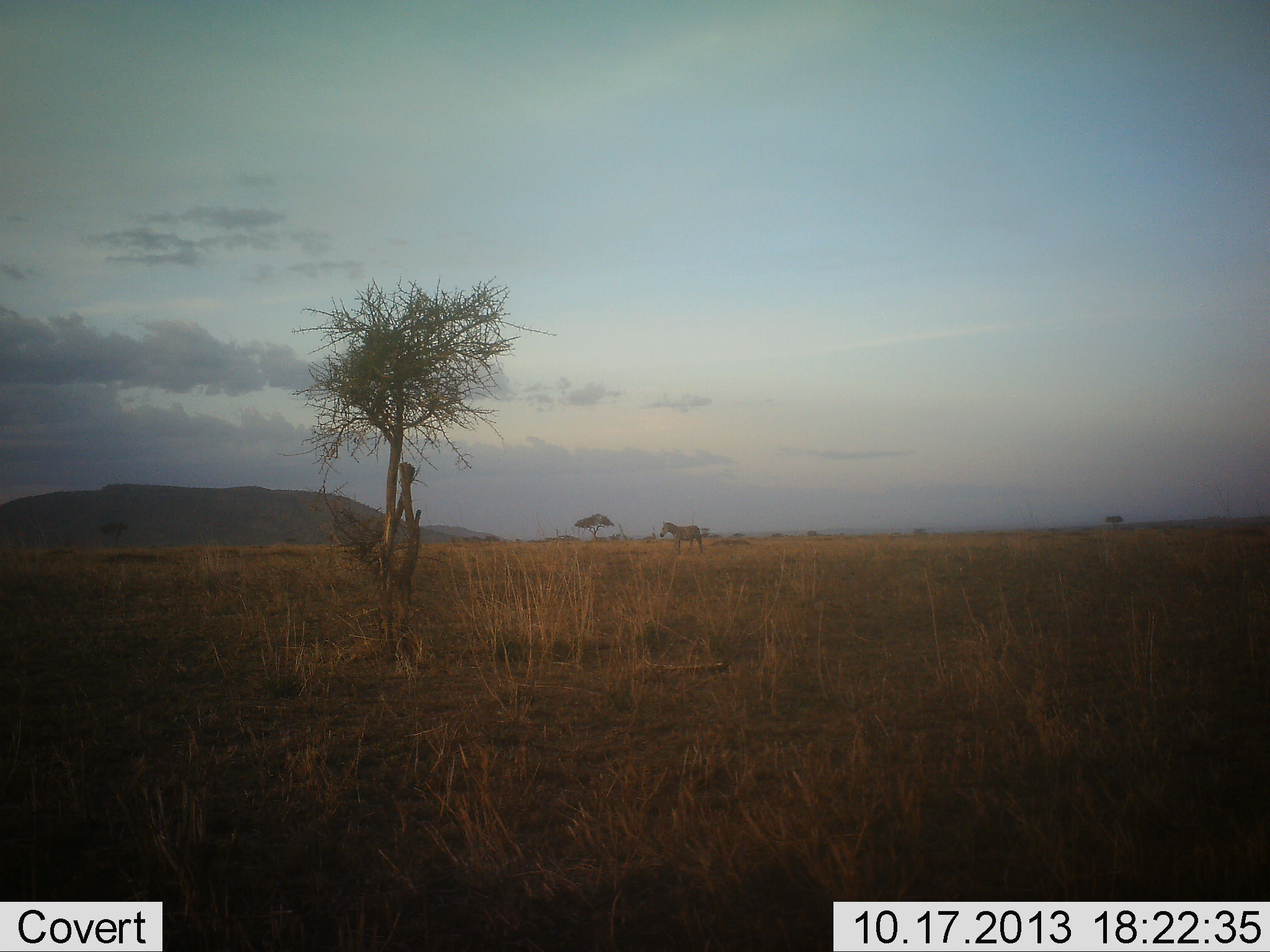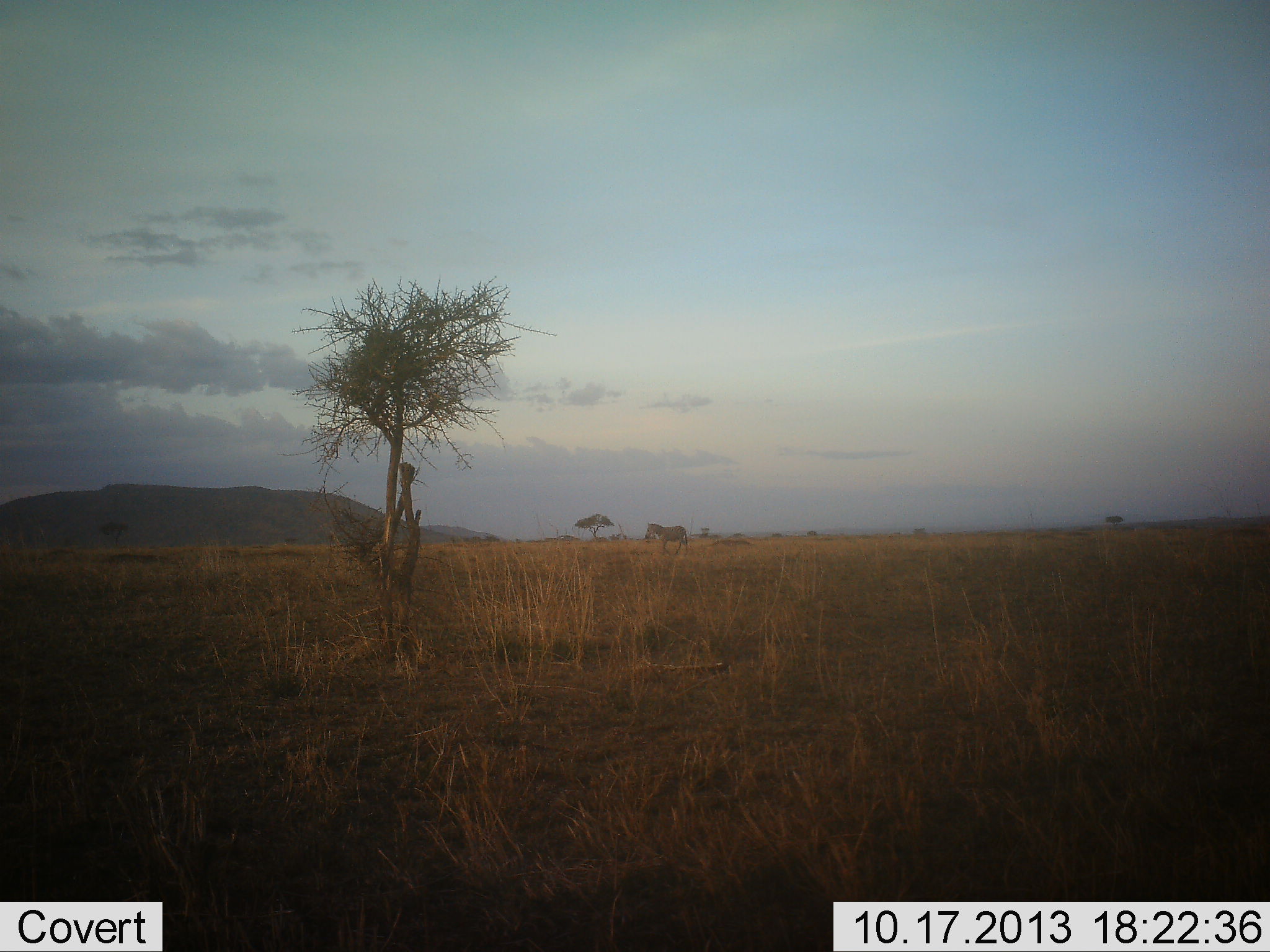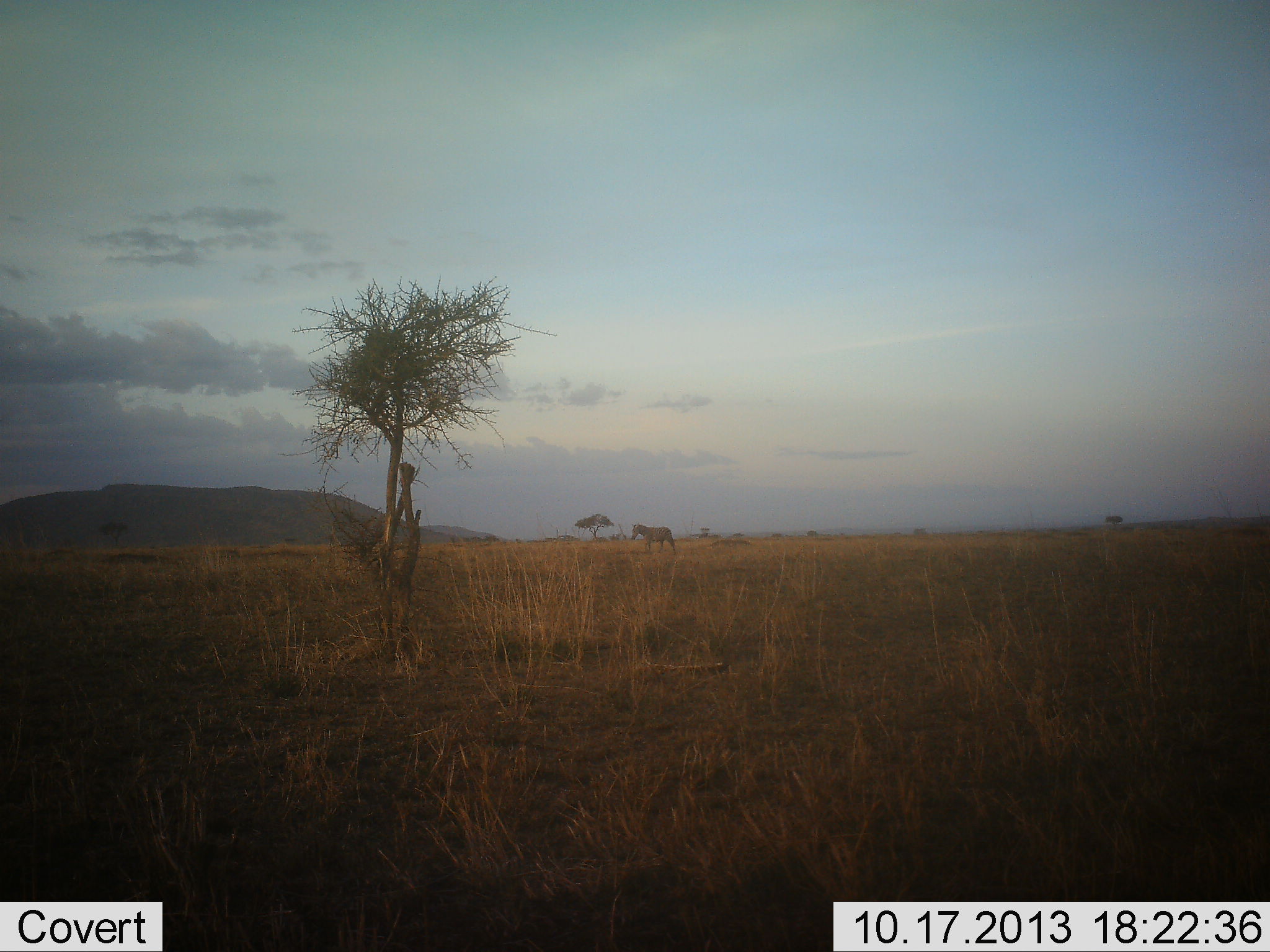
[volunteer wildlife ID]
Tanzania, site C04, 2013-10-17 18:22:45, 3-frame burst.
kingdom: Animalia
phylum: Chordata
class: Mammalia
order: Perissodactyla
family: Equidae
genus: Equus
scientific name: Equus quagga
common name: plains zebra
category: zebra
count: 1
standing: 0%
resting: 0%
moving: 100%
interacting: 0%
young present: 0%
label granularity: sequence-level